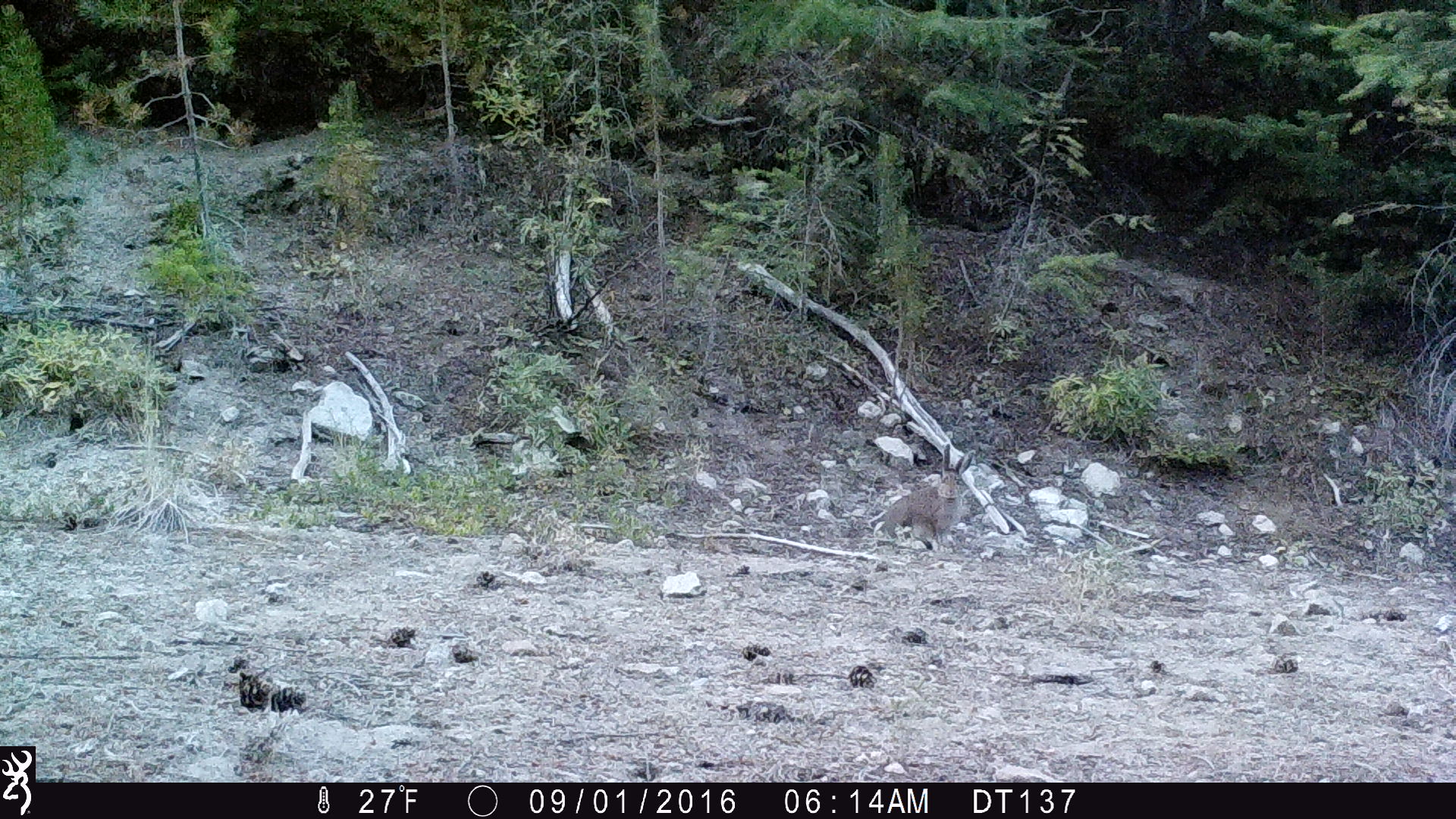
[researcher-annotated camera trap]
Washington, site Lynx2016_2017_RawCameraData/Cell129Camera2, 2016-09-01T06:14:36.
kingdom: Animalia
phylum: Chordata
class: Mammalia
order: Lagomorpha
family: Leporidae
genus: Lepus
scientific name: Lepus americanus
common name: snowshoe hare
Lepus americanus (snowshoe hare). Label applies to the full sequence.